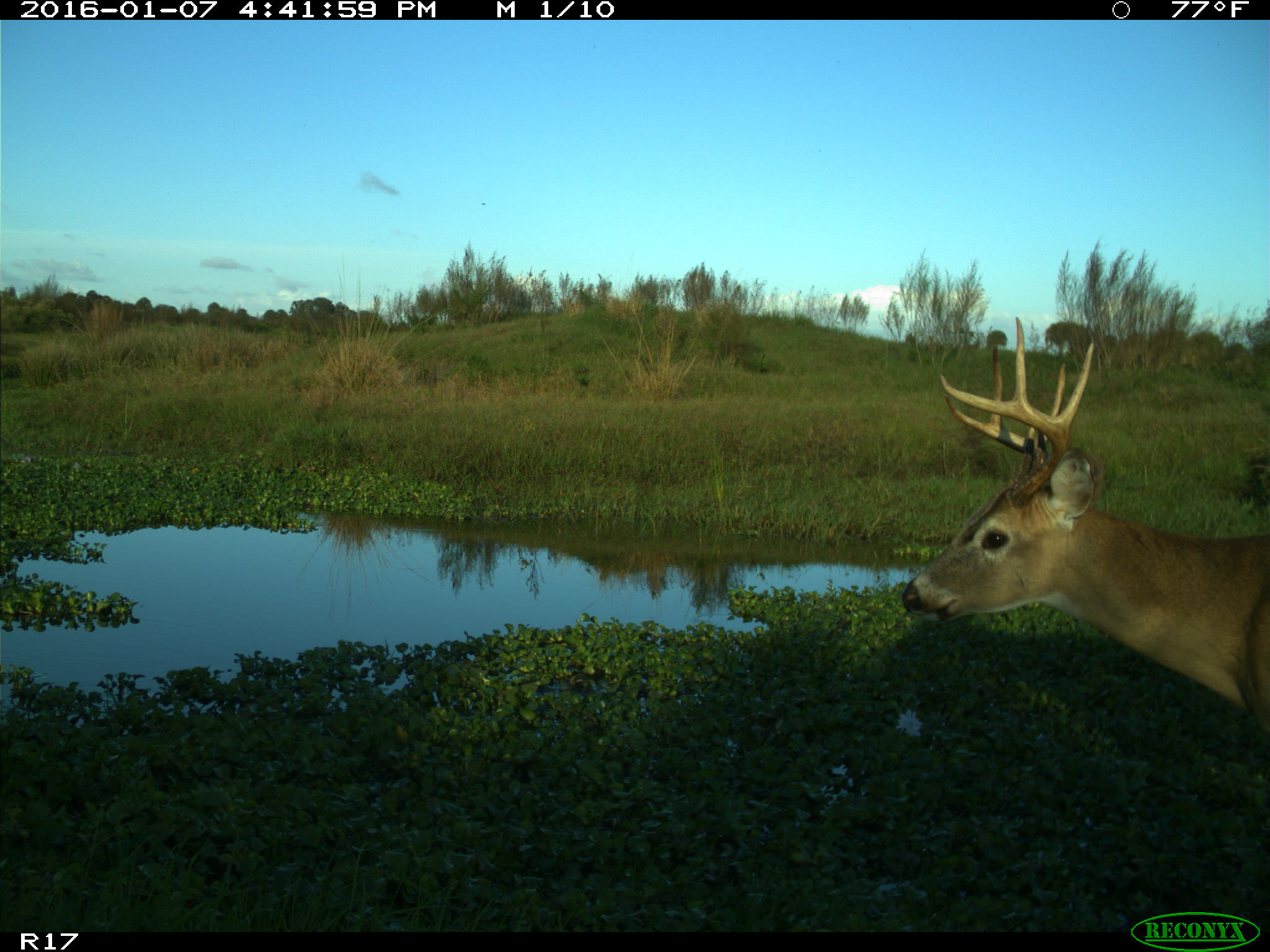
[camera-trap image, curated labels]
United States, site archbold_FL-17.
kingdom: Animalia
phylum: Chordata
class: Mammalia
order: Artiodactyla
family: Cervidae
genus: Odocoileus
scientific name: Odocoileus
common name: deer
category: unidentified deer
Unidentified deer (deer) (Odocoileus).